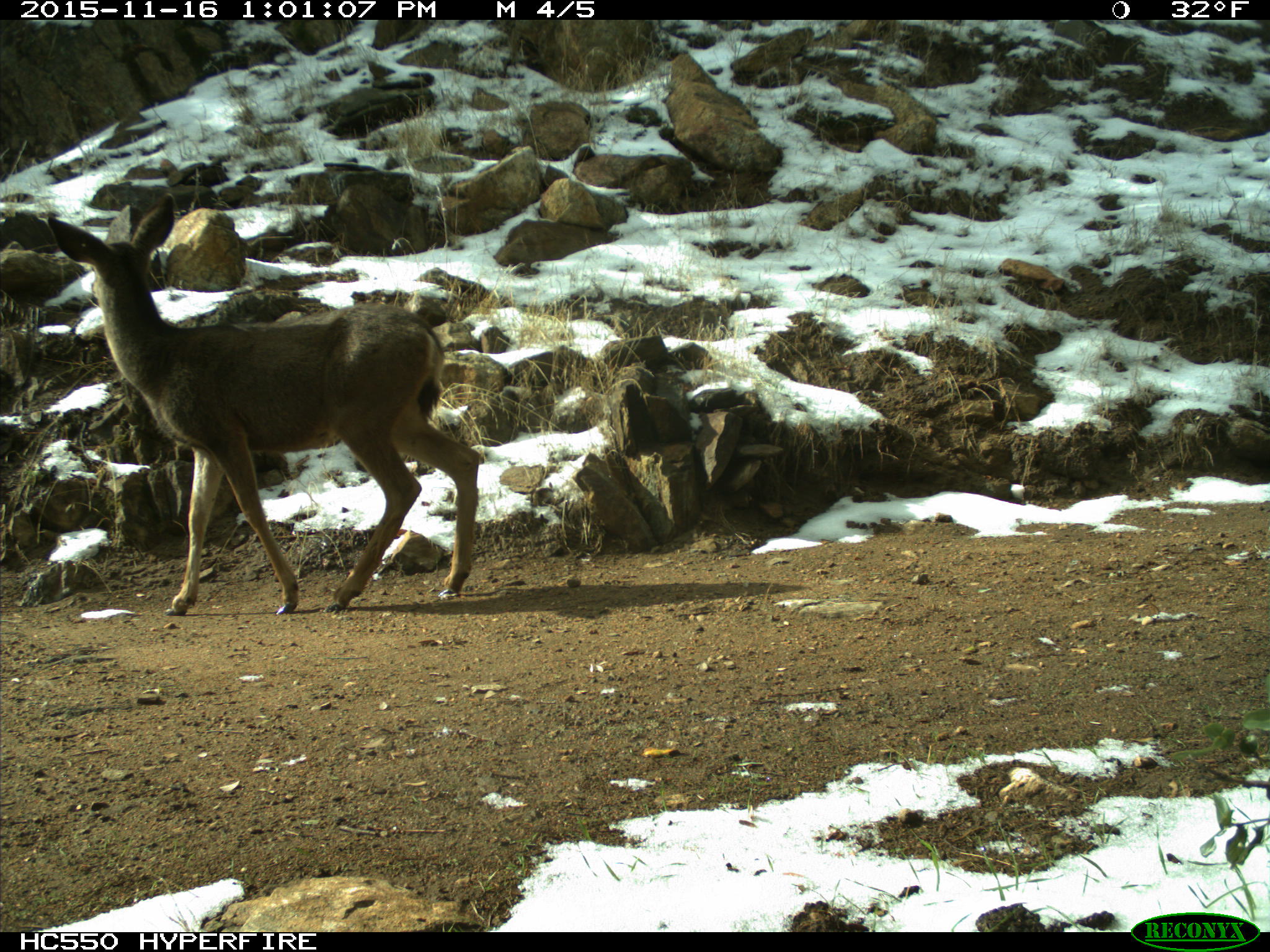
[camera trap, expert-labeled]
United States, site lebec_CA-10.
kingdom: Animalia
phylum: Chordata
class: Mammalia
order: Artiodactyla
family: Cervidae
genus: Odocoileus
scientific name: Odocoileus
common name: deer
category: unidentified deer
Unidentified deer (deer) (Odocoileus).